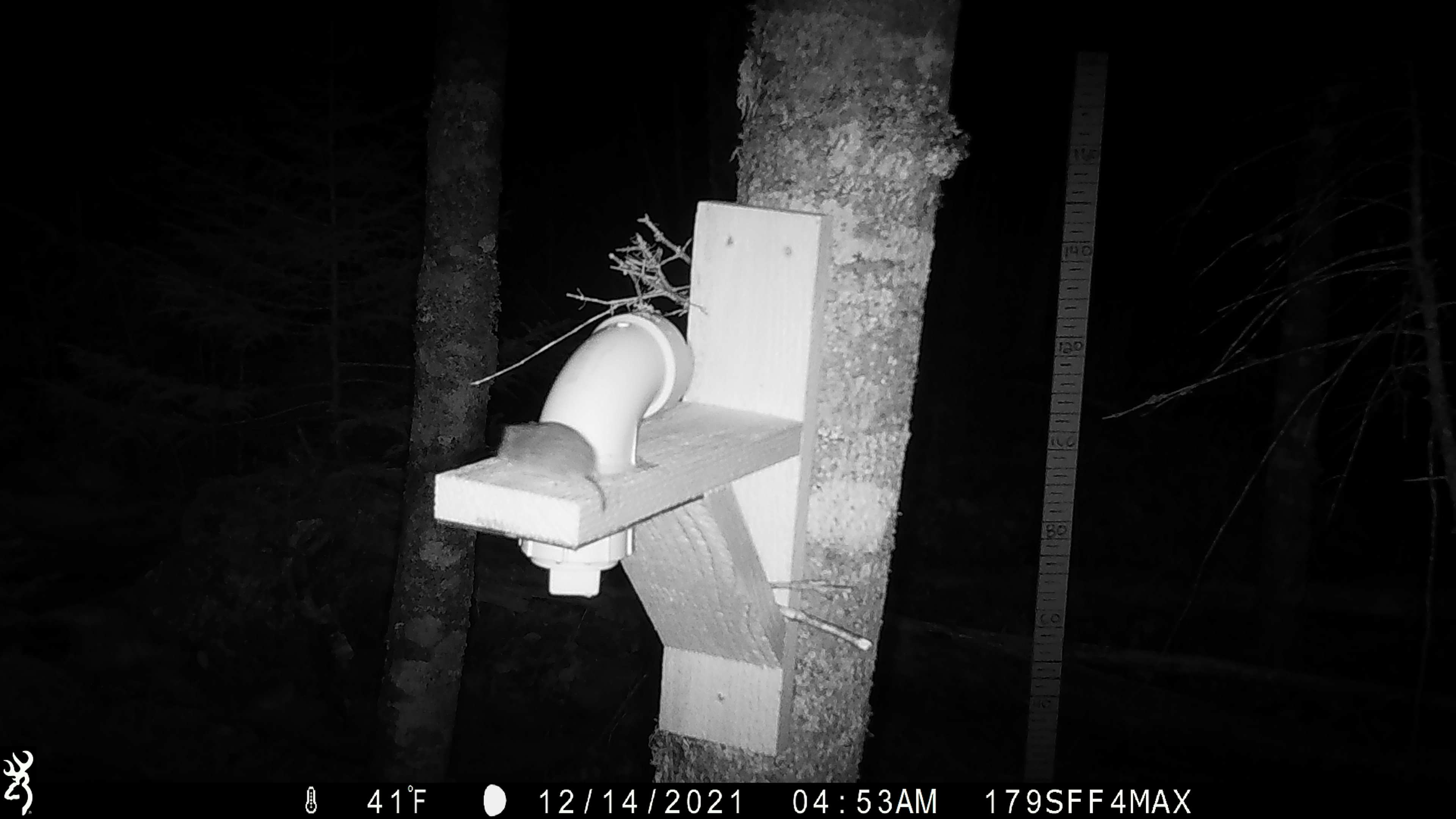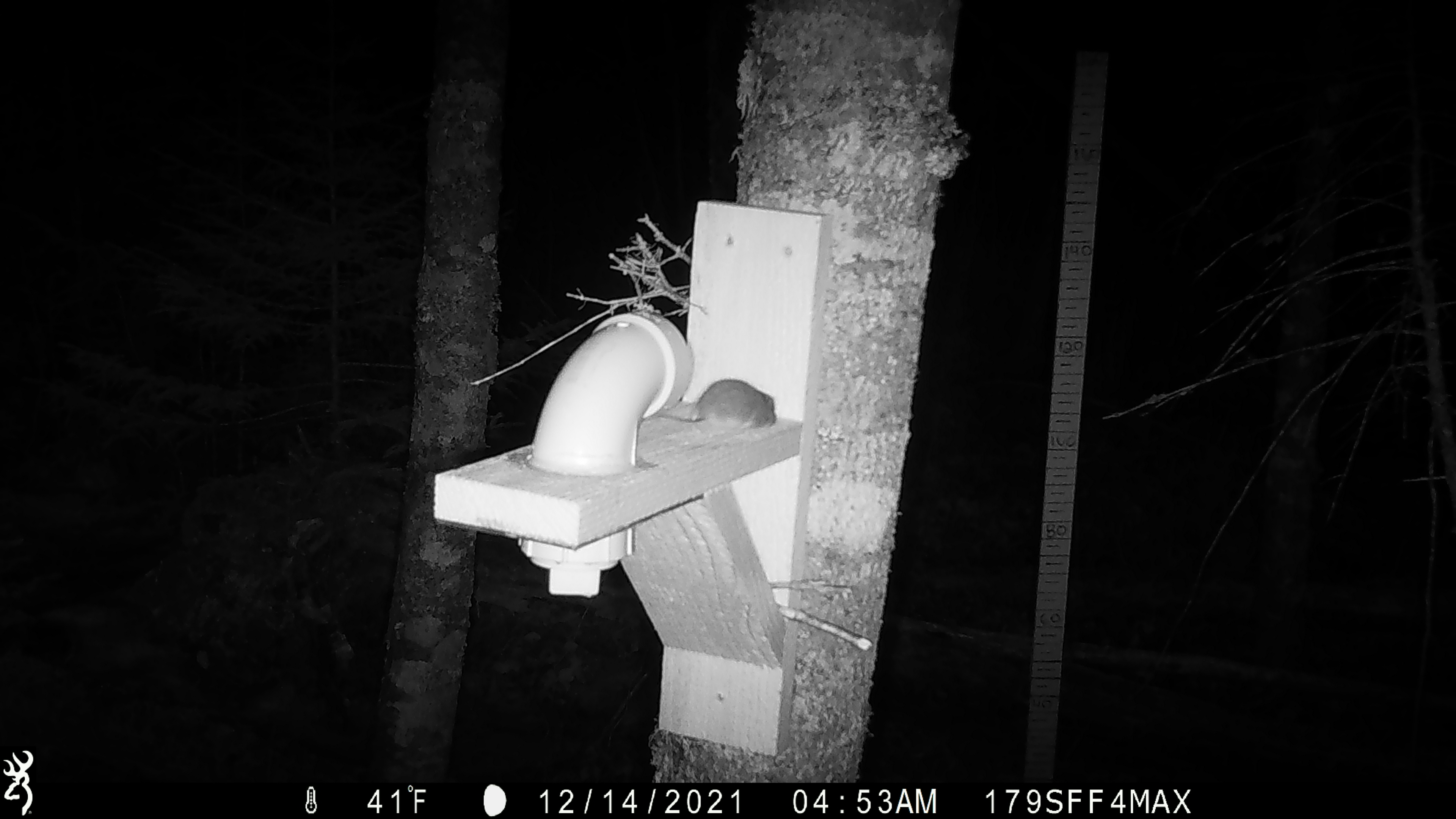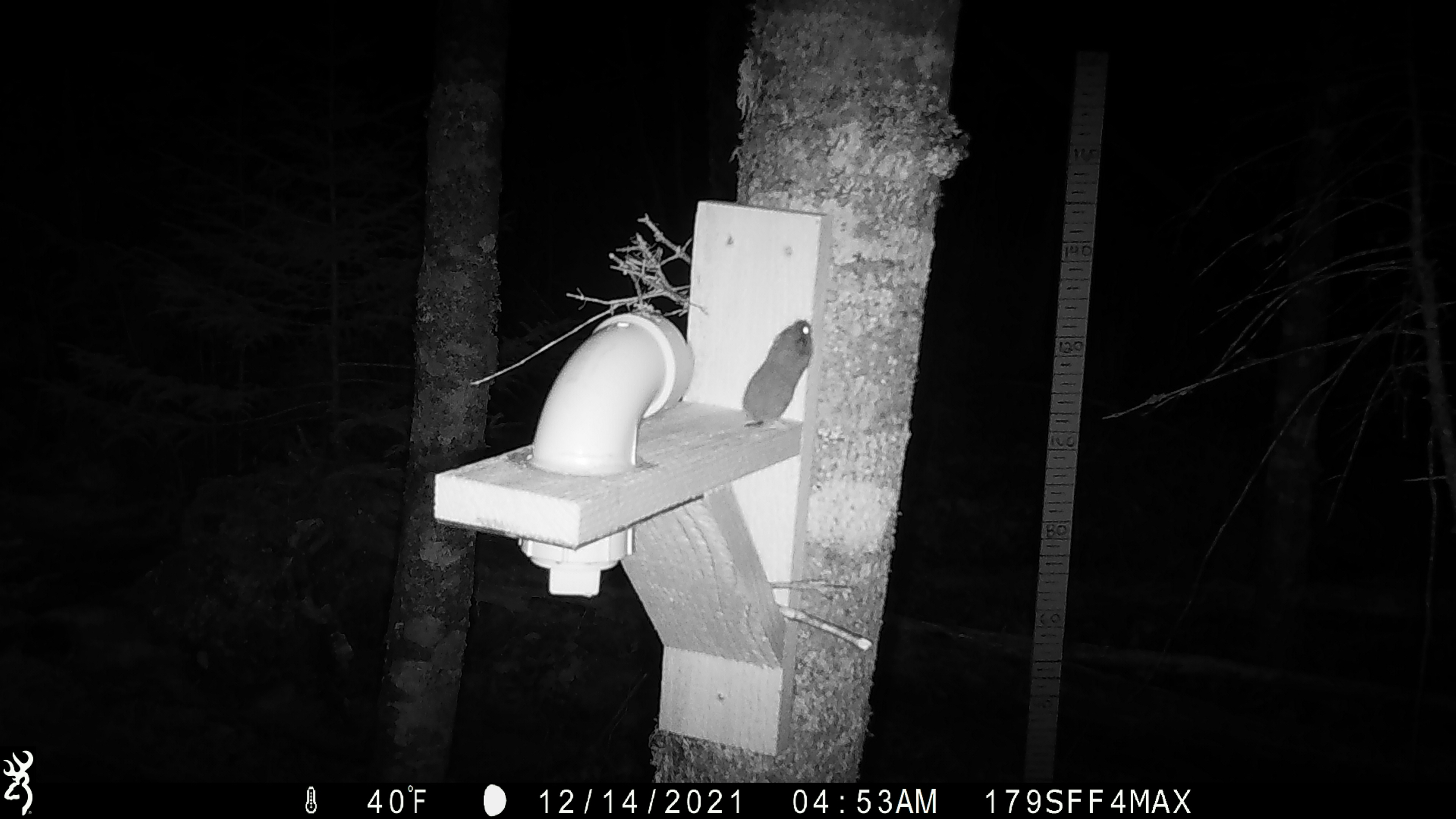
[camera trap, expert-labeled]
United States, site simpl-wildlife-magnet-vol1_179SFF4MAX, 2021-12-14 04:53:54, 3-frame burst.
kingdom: Animalia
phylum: Chordata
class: Mammalia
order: Rodentia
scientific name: Rodentia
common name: mouse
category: mouse sp.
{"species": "mouse sp. (mouse) (Rodentia)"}